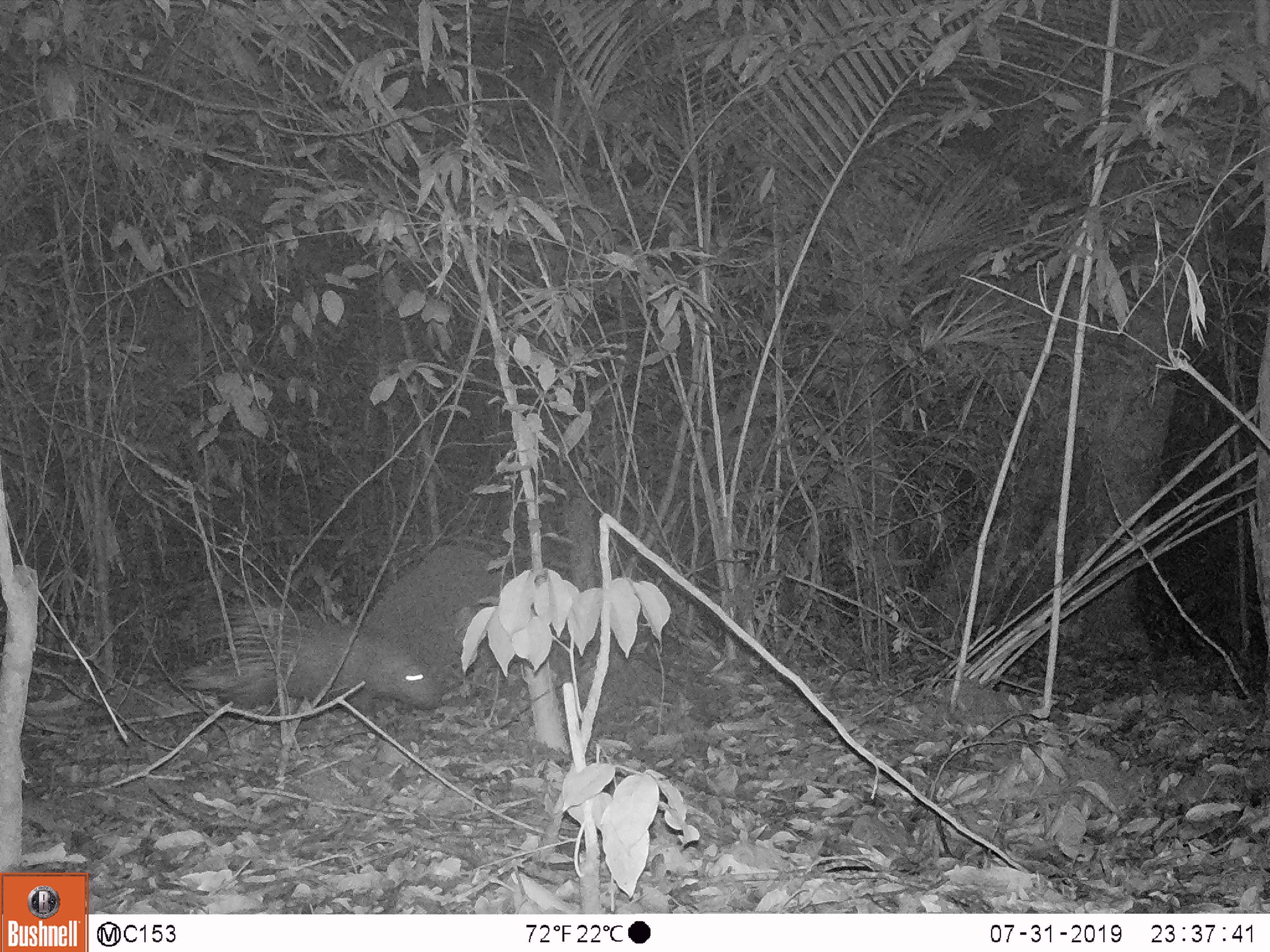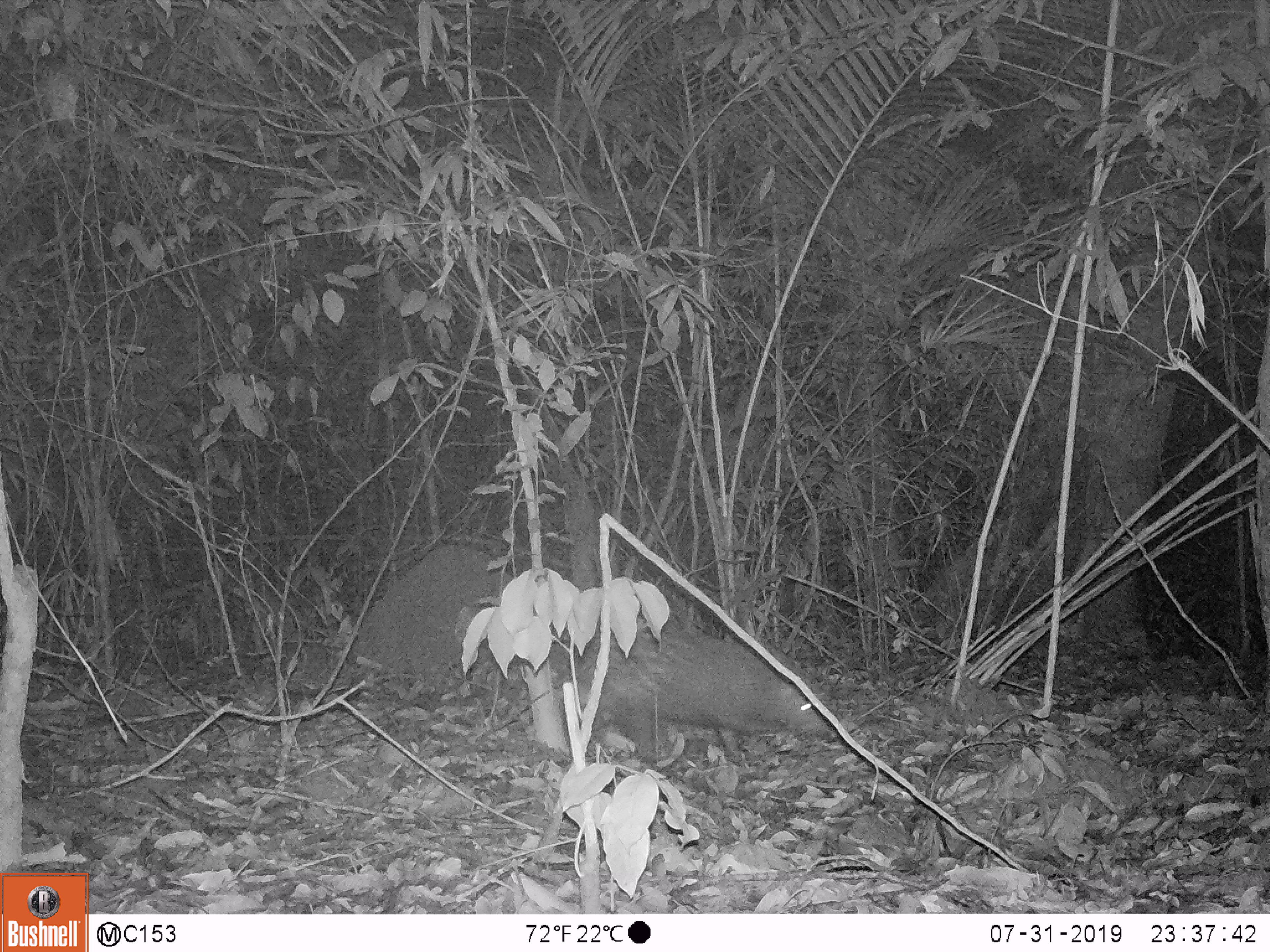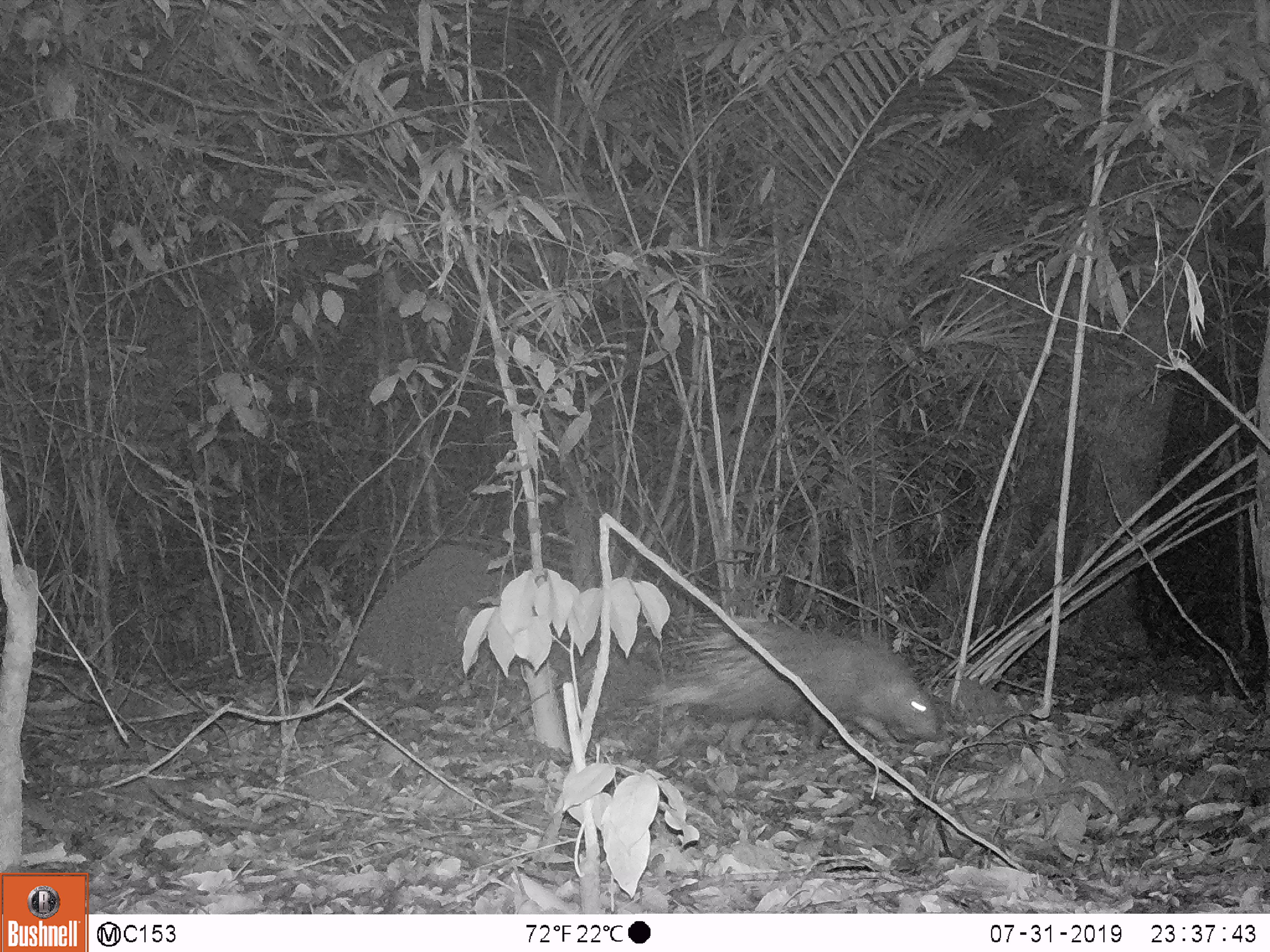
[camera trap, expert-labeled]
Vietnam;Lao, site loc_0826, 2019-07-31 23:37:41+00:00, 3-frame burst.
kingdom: Animalia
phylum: Chordata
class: Mammalia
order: Rodentia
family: Hystricidae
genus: Hystrix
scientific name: Hystrix brachyura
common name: malayan porcupine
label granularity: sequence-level